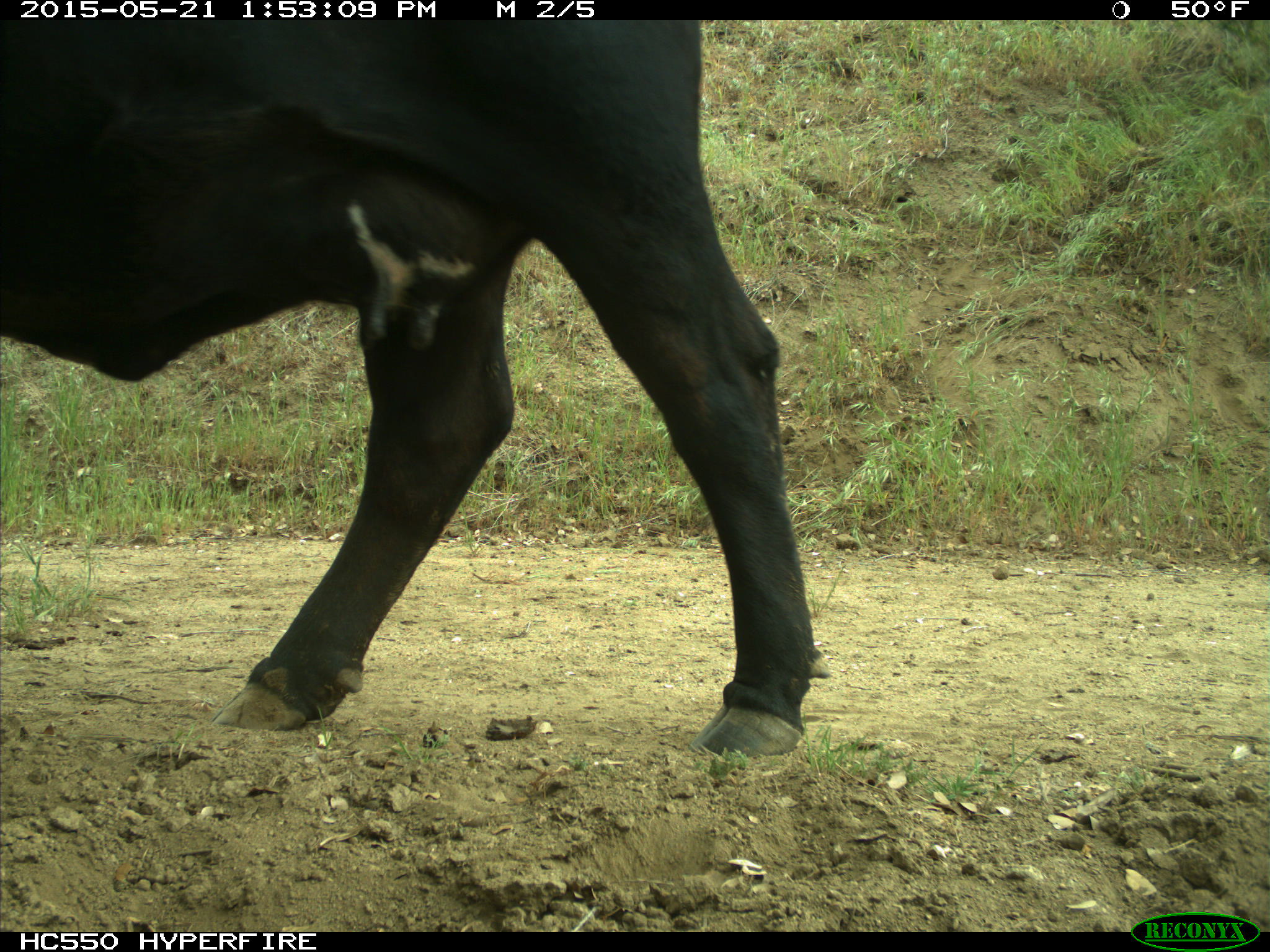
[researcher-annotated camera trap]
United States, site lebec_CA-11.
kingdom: Animalia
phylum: Chordata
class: Mammalia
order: Artiodactyla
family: Bovidae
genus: Bos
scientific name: Bos taurus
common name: domestic cow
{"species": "Bos taurus (domestic cow)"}